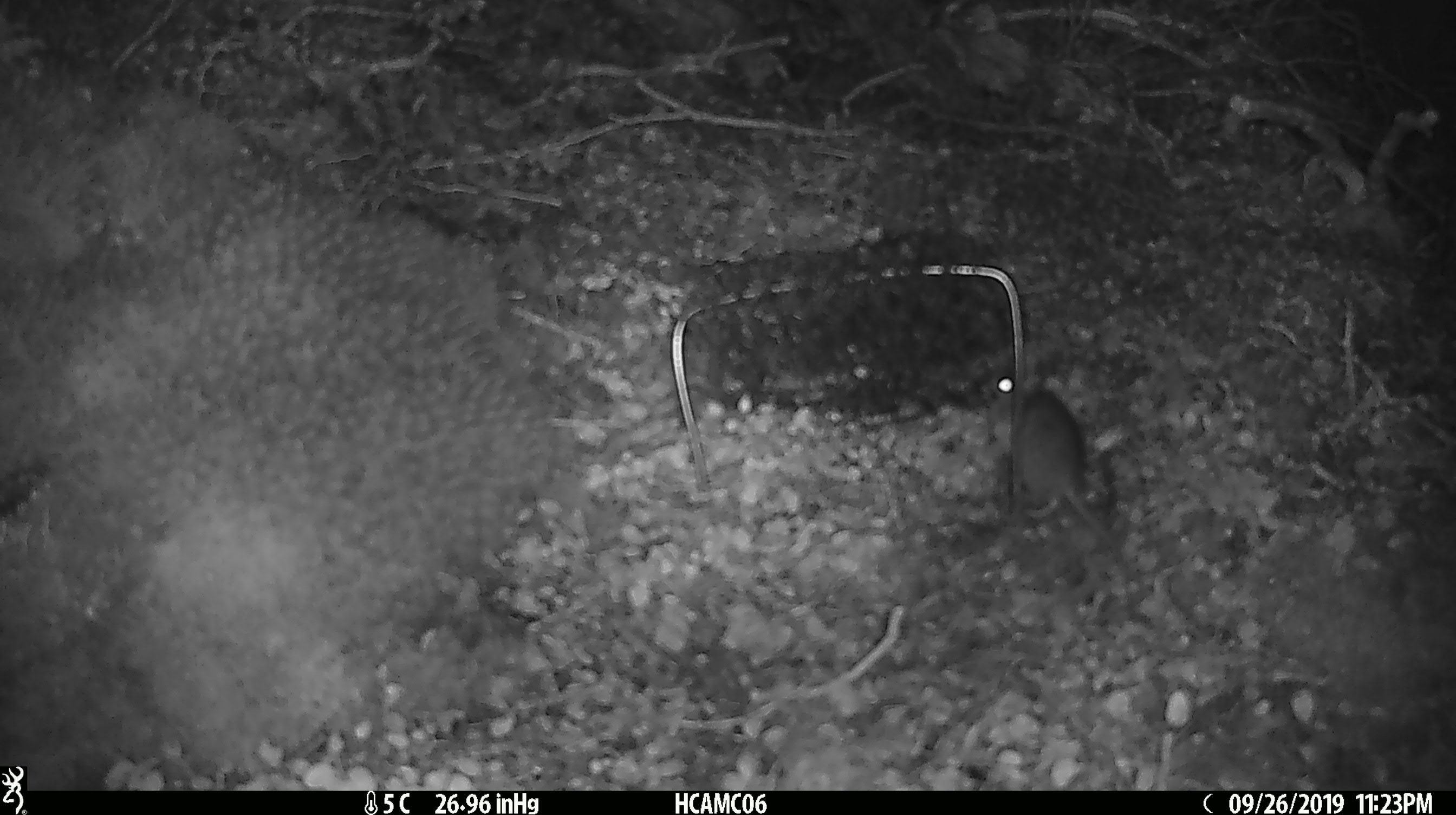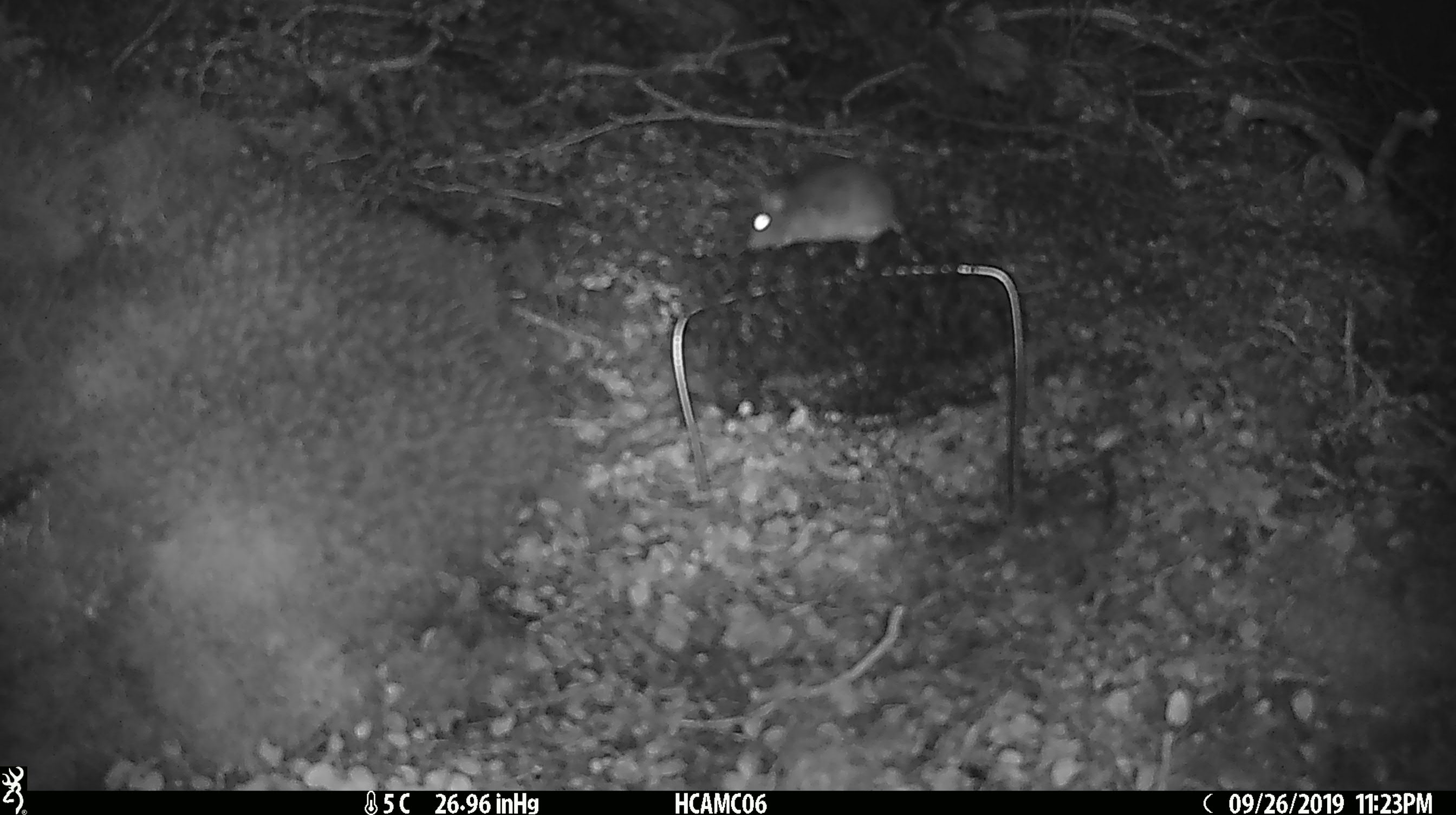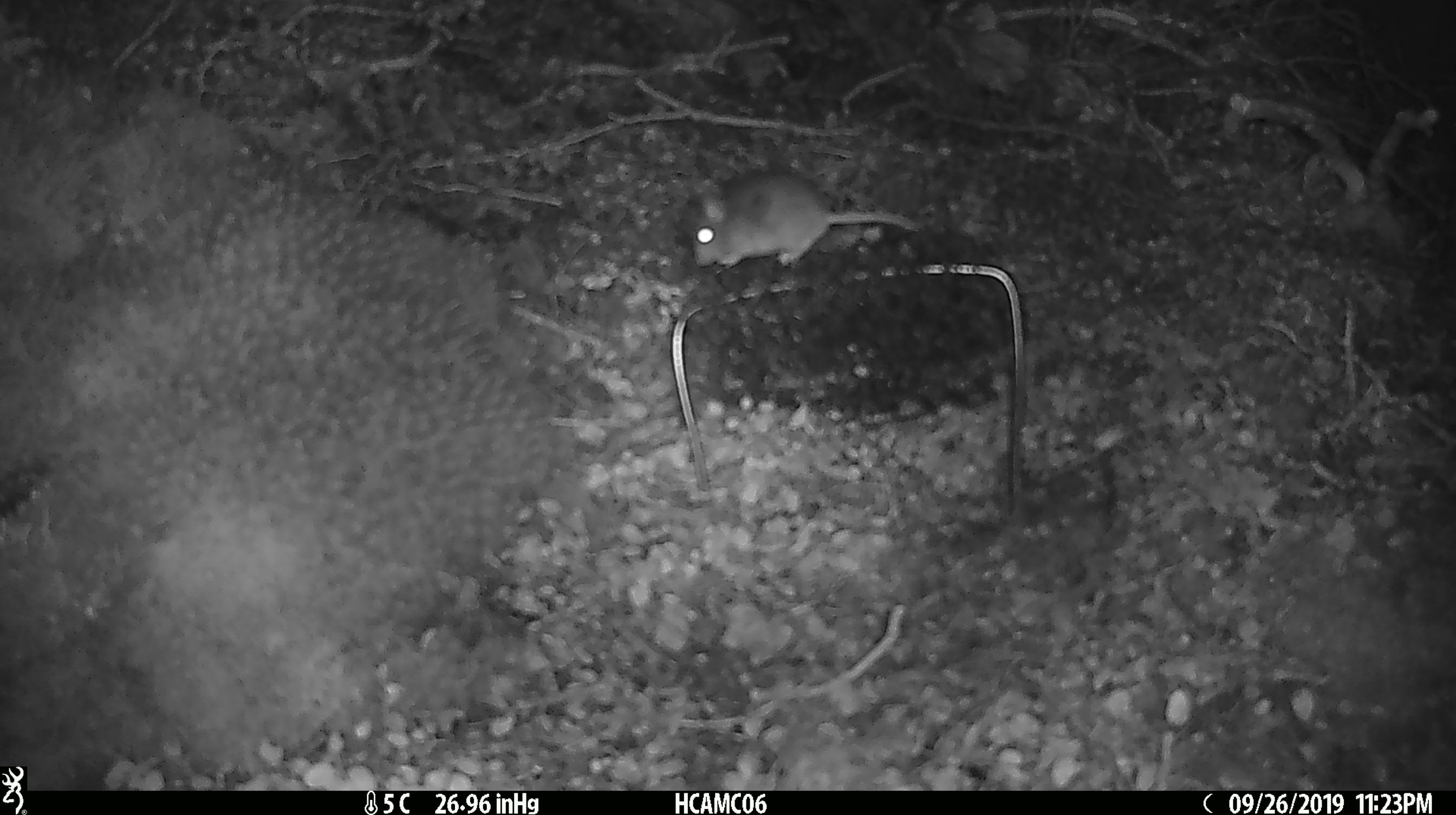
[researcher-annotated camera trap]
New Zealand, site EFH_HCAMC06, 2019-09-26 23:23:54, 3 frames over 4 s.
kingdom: Animalia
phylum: Chordata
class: Mammalia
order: Rodentia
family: Muridae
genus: Mus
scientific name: Mus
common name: mouse